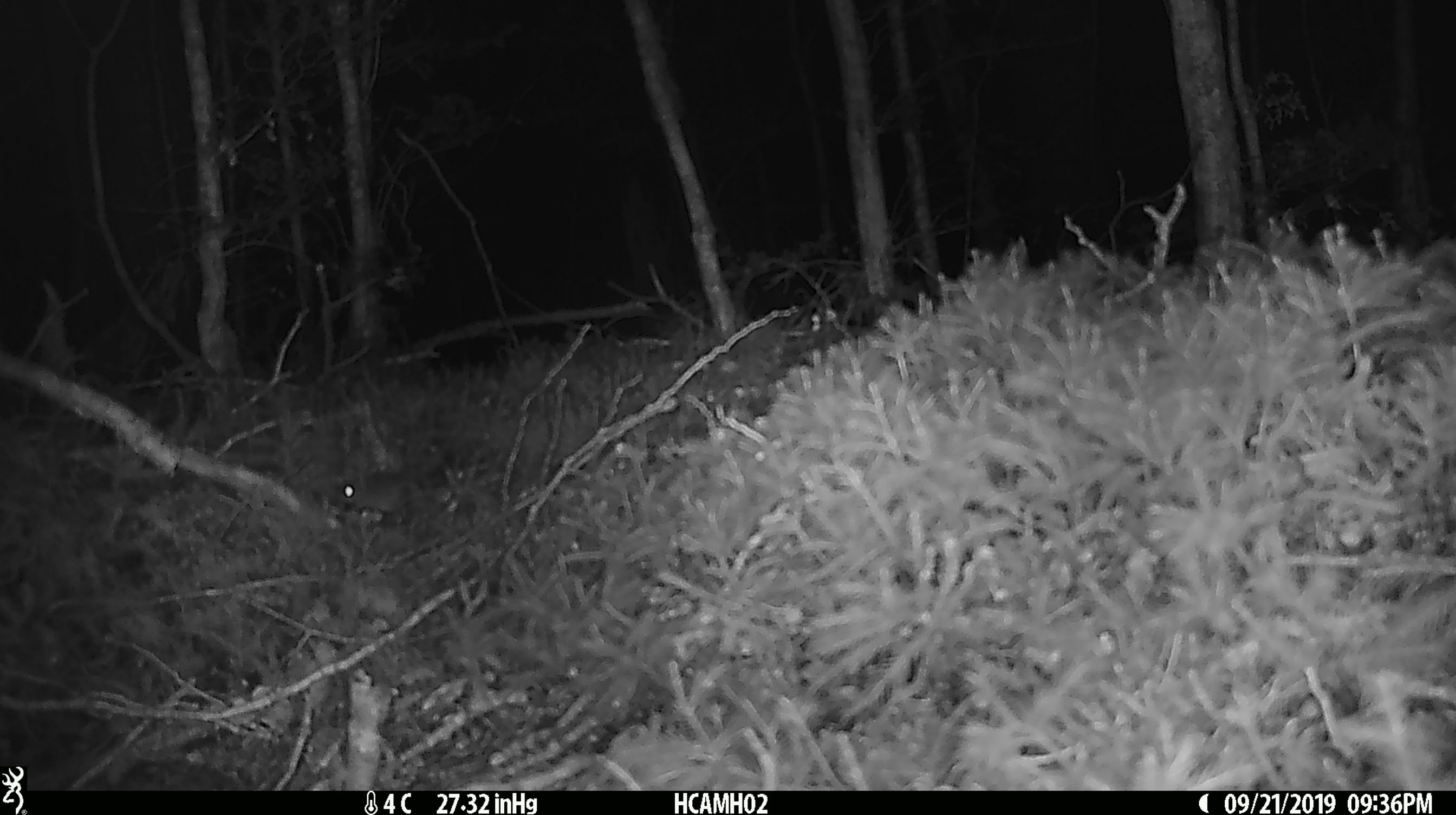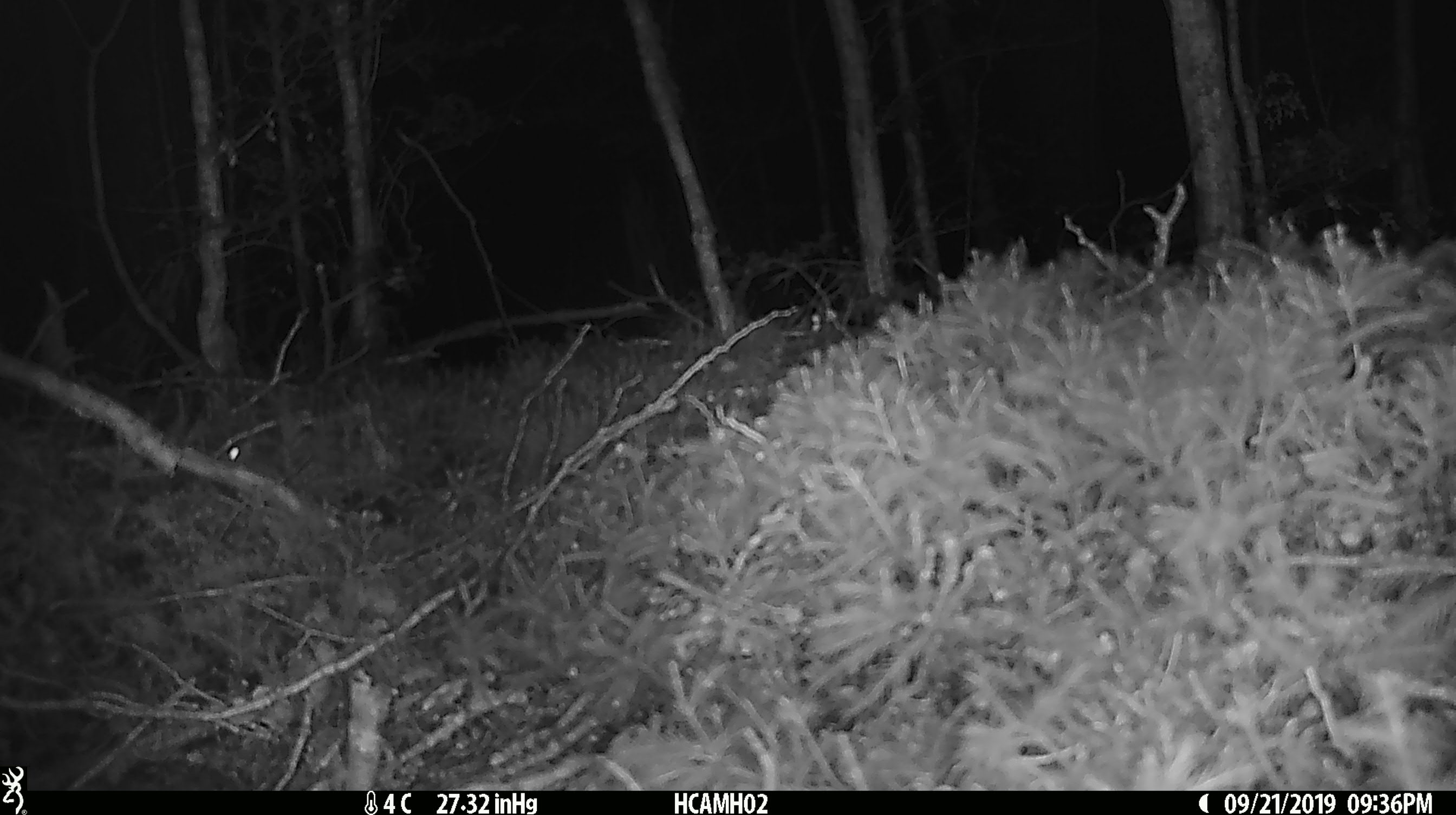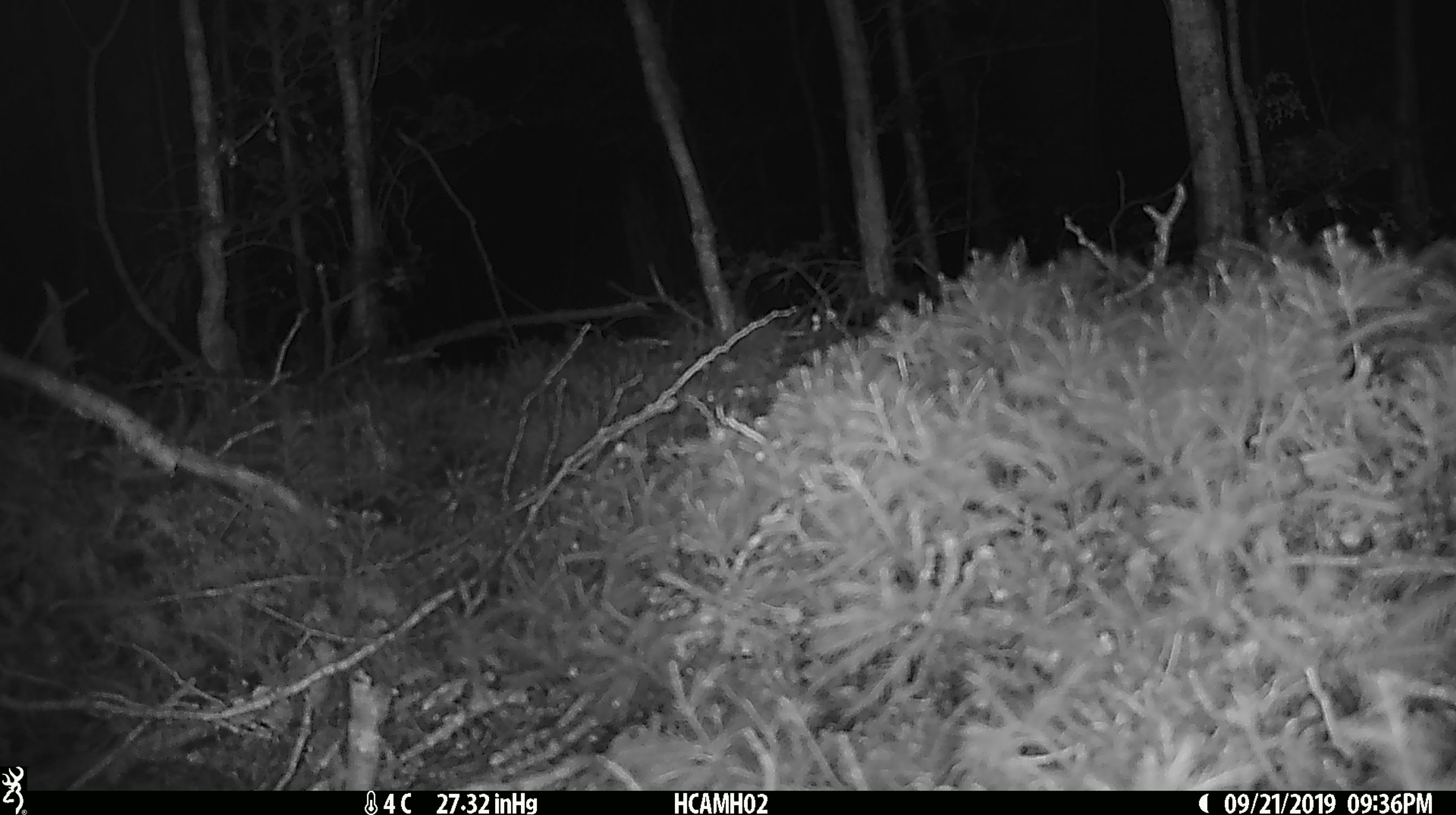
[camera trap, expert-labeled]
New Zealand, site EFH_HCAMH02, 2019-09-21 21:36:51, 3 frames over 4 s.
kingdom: Animalia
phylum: Chordata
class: Mammalia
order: Rodentia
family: Muridae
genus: Mus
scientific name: Mus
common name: mouse